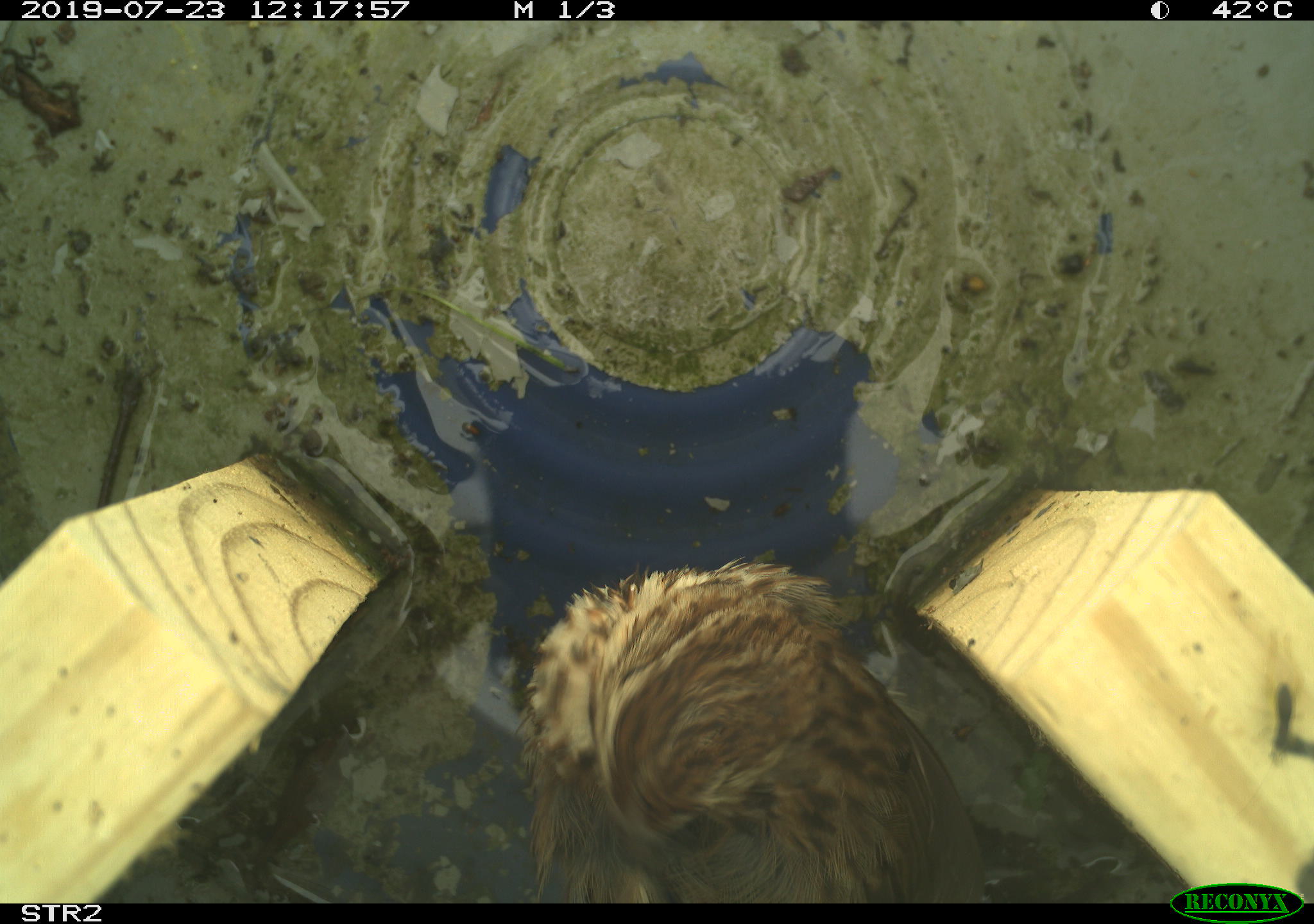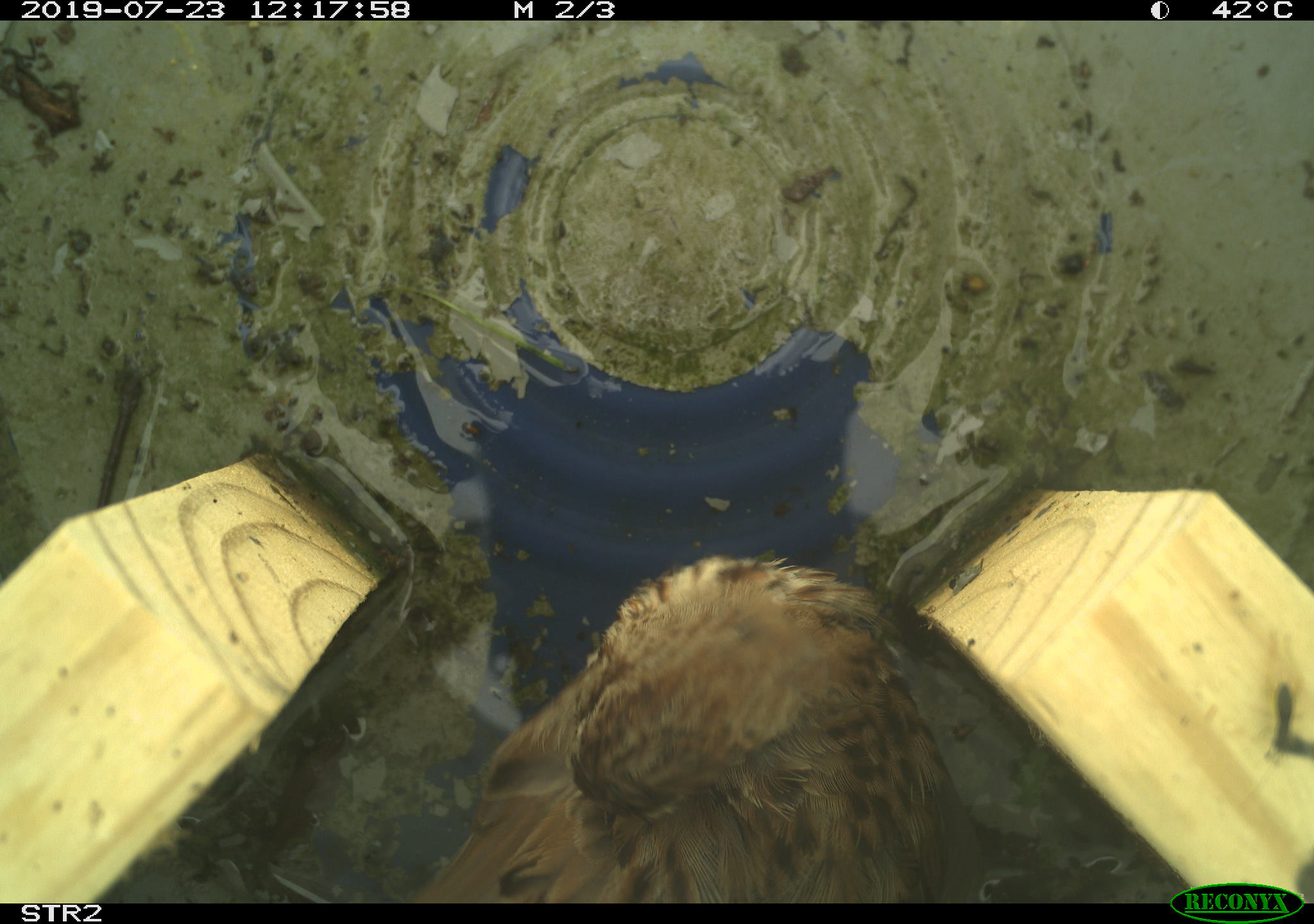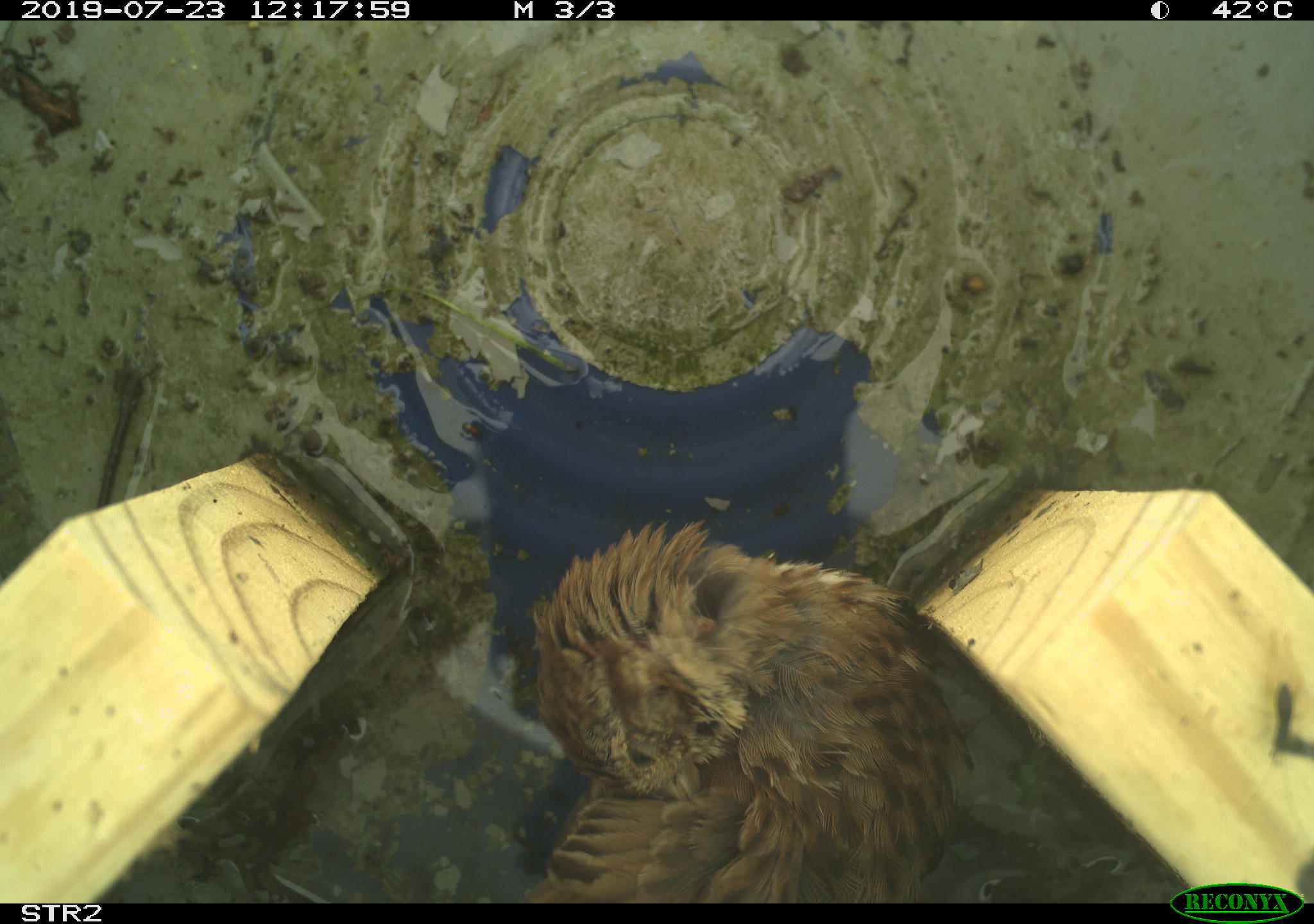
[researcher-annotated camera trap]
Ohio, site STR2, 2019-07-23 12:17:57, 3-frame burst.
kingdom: Animalia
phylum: Chordata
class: Aves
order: Passeriformes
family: Passerellidae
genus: Melospiza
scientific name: Melospiza melodia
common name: song sparrow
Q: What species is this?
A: Song sparrow (Melospiza melodia).